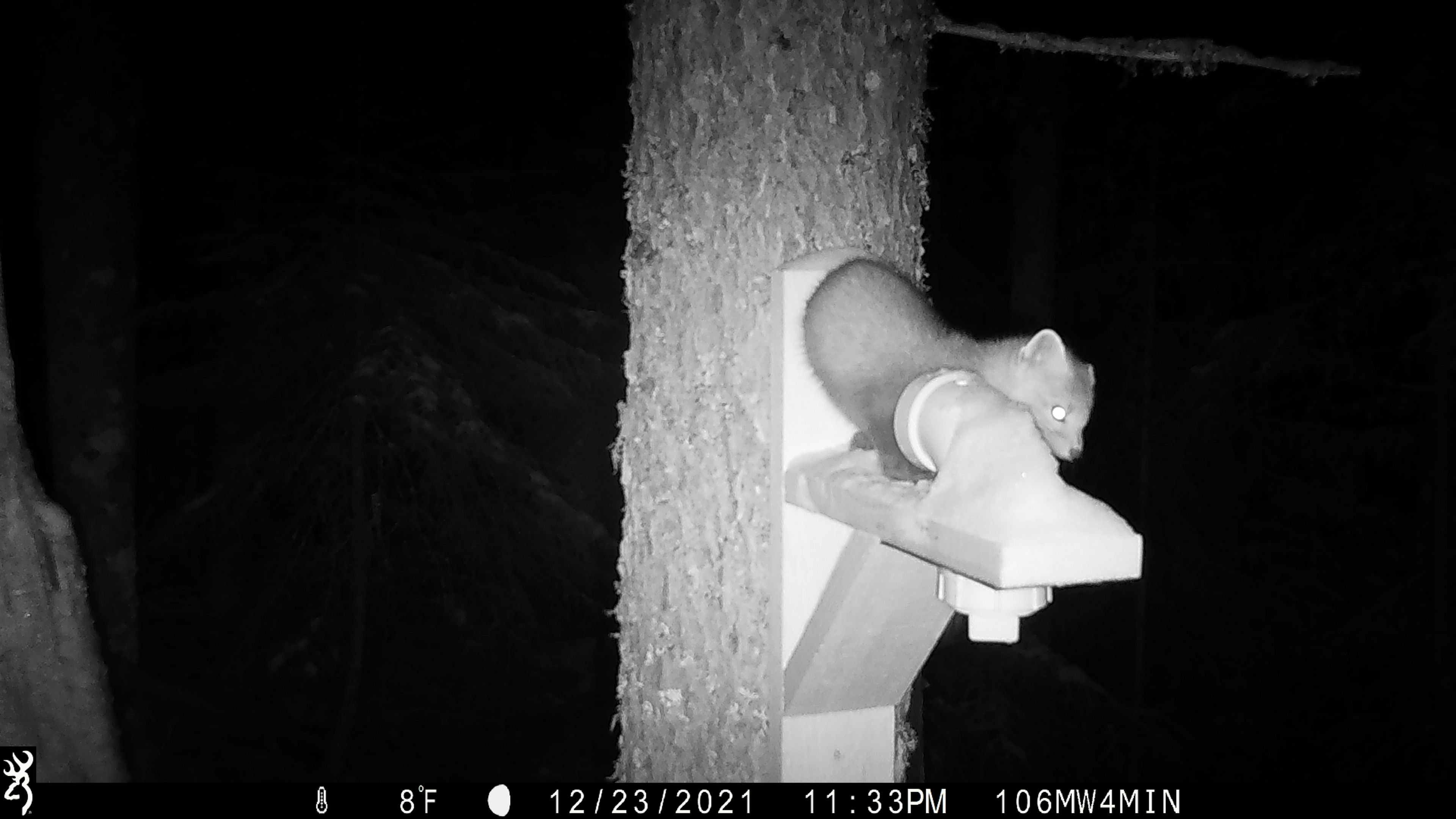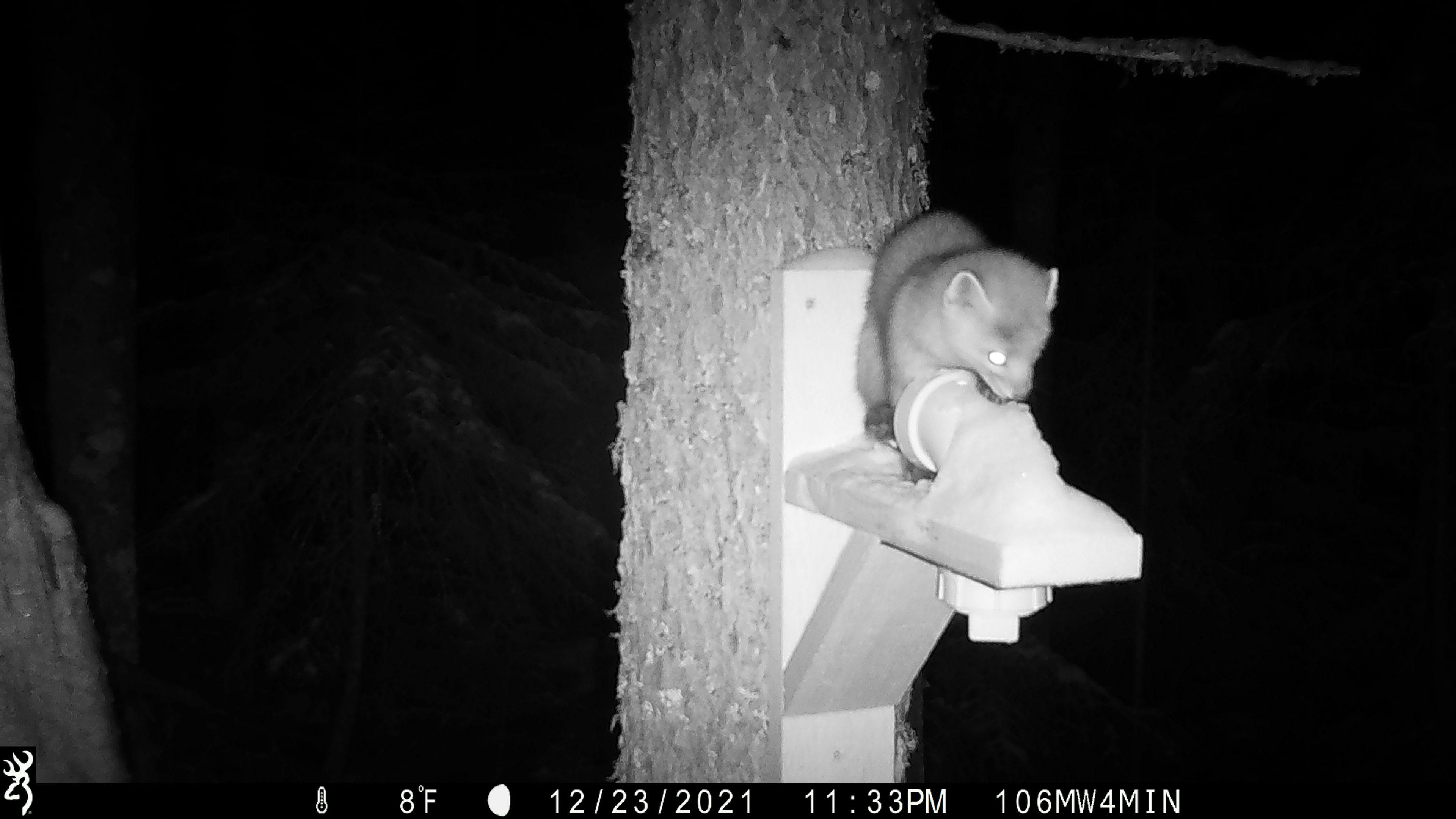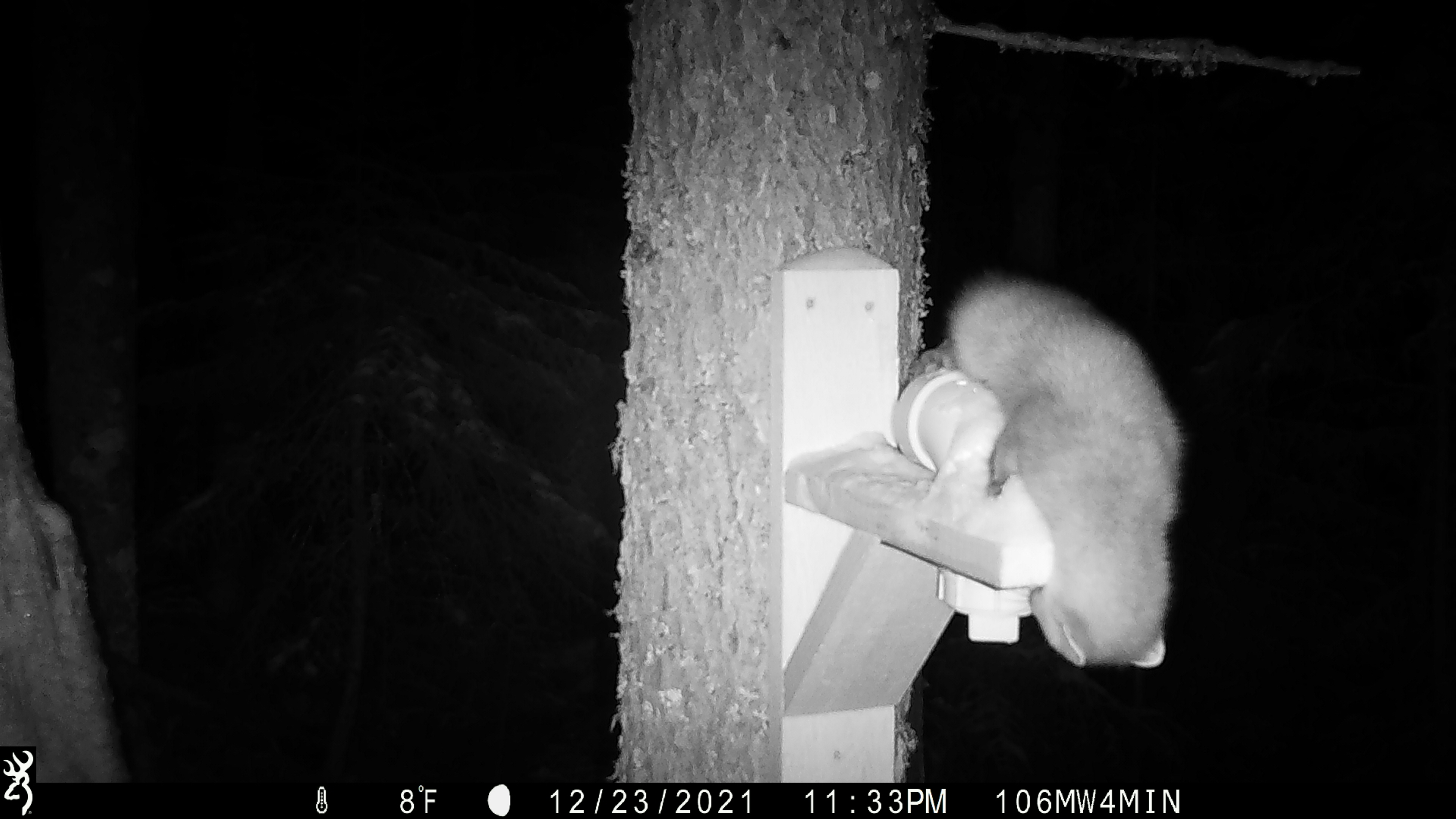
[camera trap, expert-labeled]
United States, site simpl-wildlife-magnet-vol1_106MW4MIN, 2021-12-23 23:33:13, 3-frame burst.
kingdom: Animalia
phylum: Chordata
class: Mammalia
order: Carnivora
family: Mustelidae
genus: Martes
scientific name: Martes americana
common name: american marten